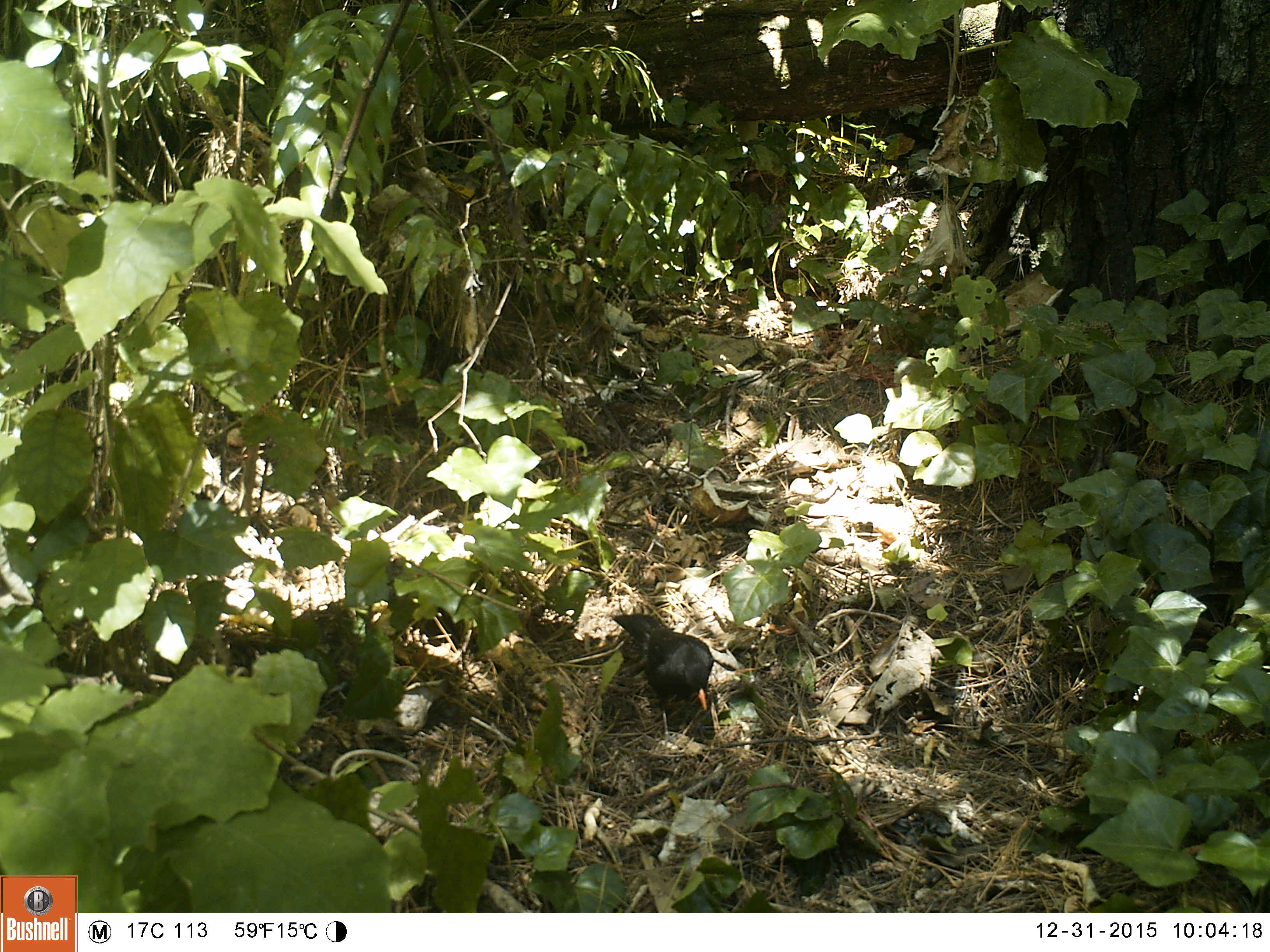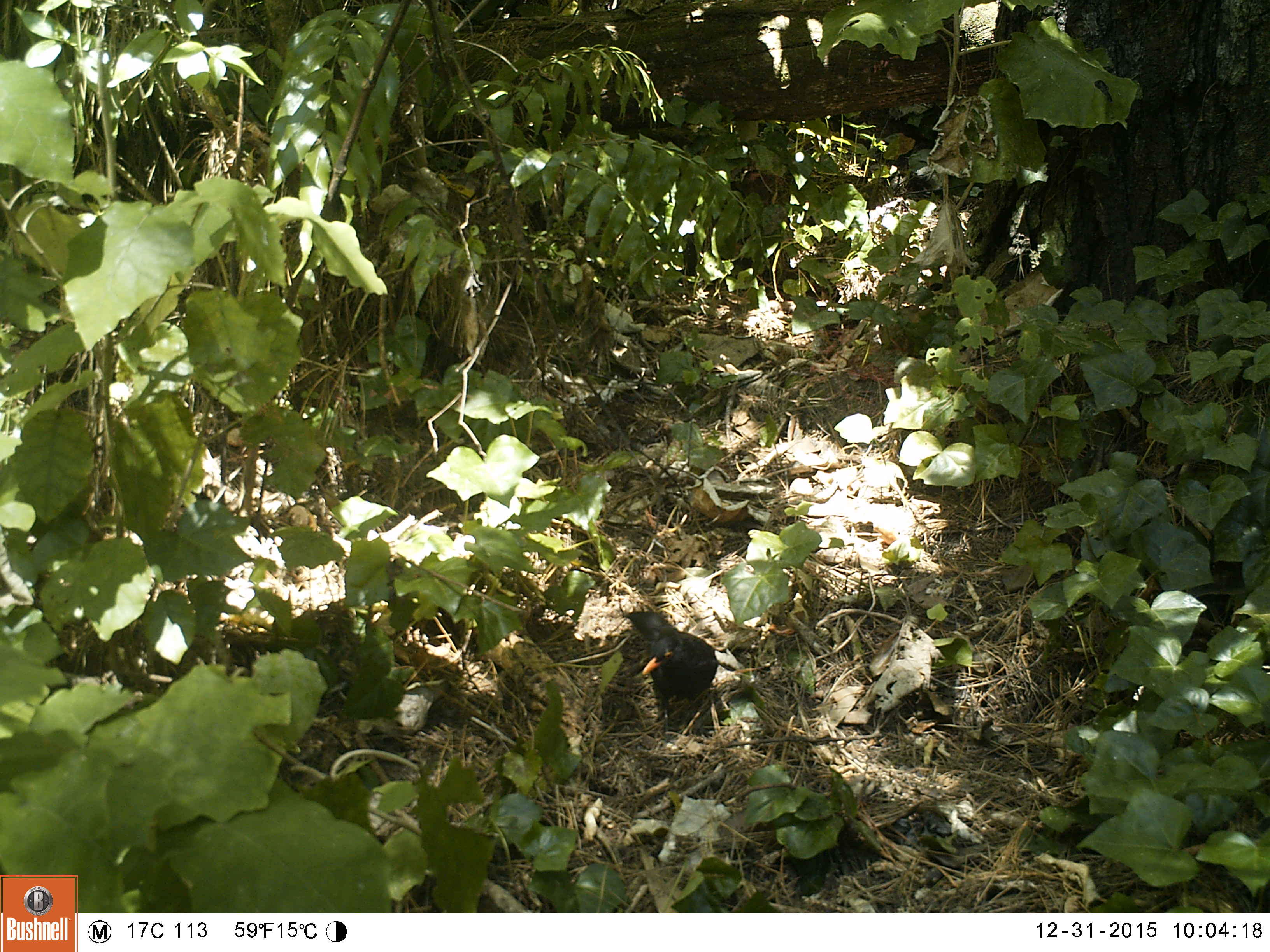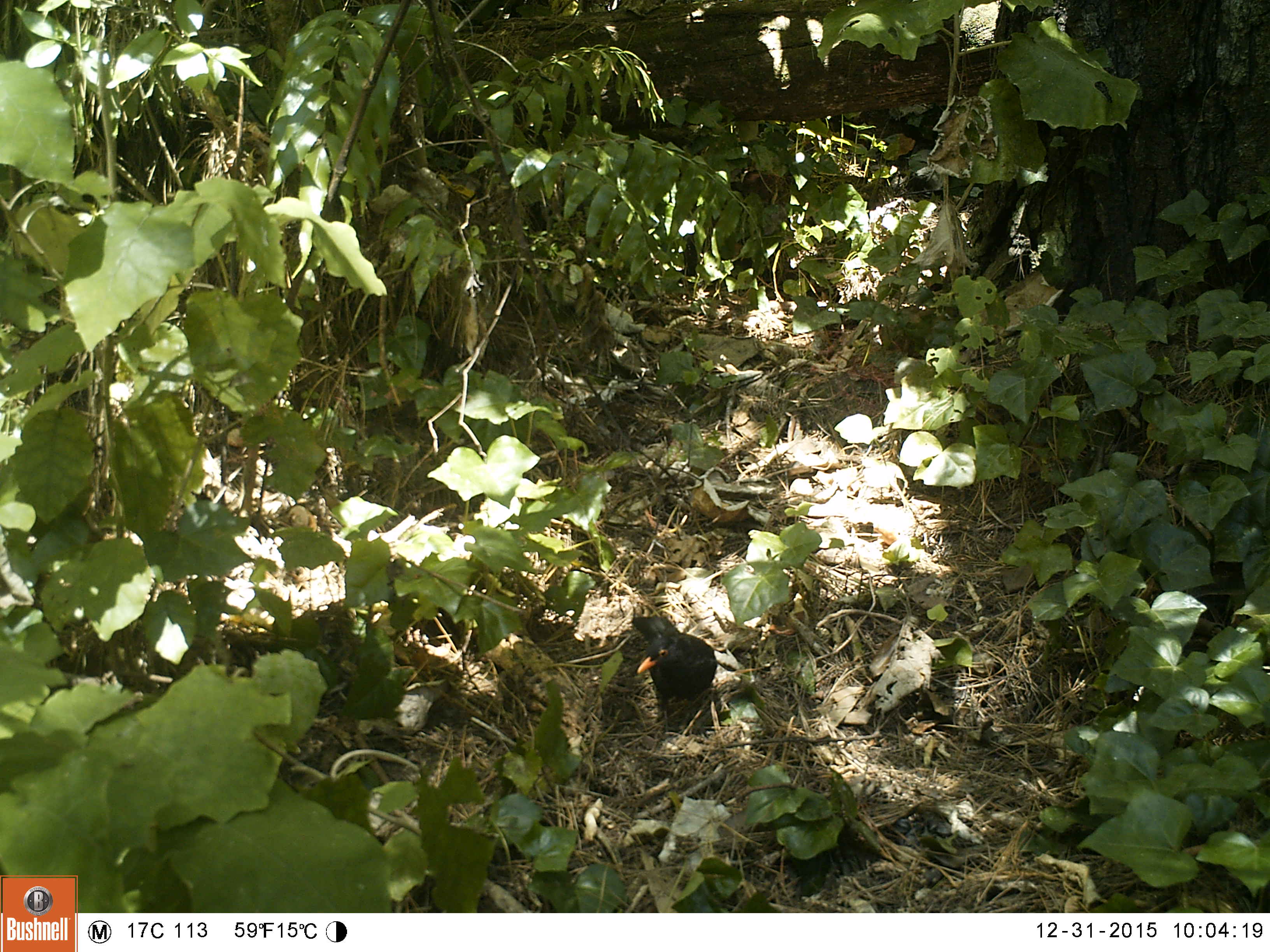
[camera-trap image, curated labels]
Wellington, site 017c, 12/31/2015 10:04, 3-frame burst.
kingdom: Animalia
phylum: Chordata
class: Aves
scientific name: Aves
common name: bird